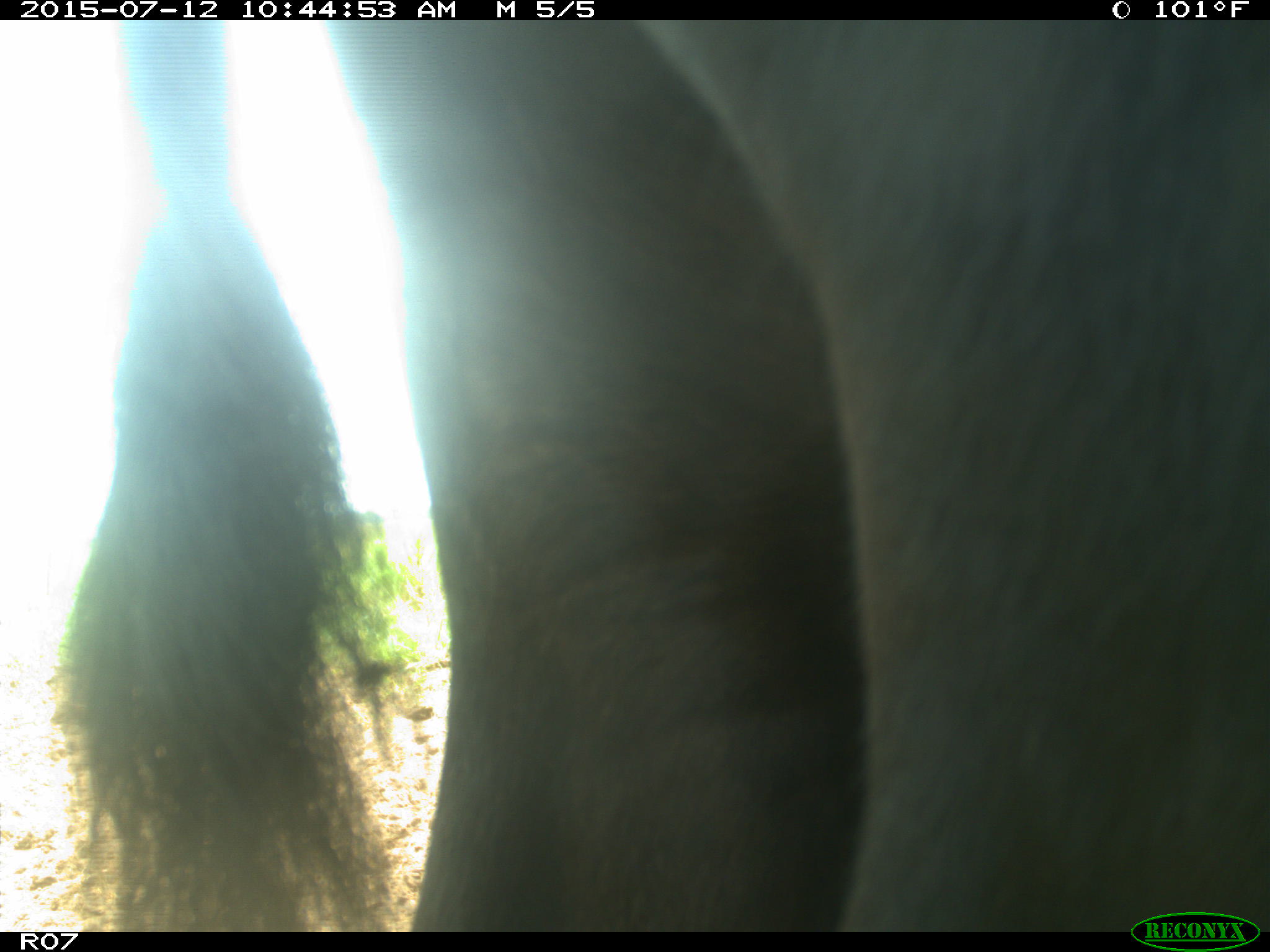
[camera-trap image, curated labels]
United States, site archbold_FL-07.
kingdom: Animalia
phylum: Chordata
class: Mammalia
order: Artiodactyla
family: Bovidae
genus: Bos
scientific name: Bos taurus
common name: domestic cow